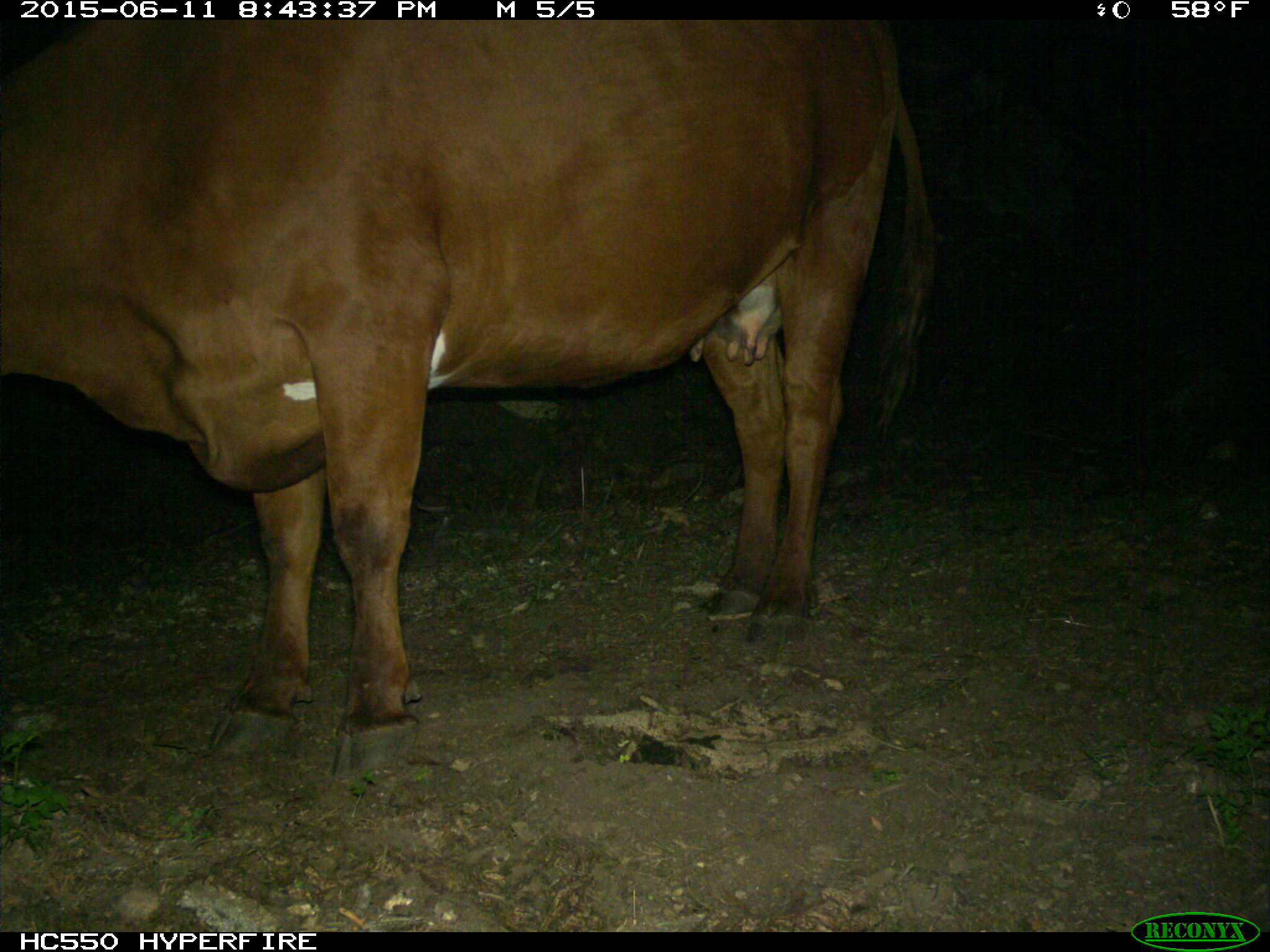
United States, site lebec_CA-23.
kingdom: Animalia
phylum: Chordata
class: Mammalia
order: Artiodactyla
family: Bovidae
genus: Bos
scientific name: Bos taurus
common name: domestic cow